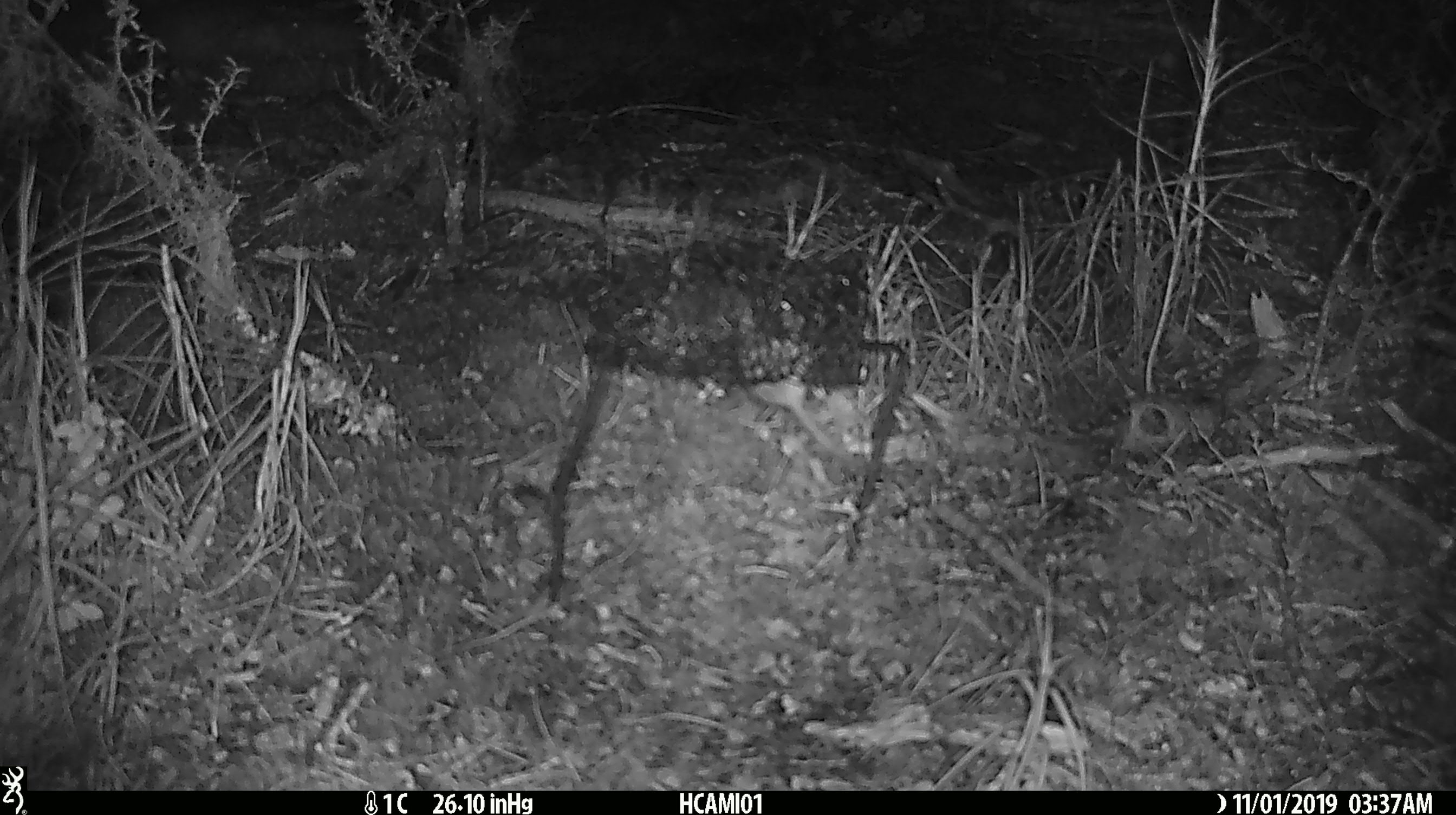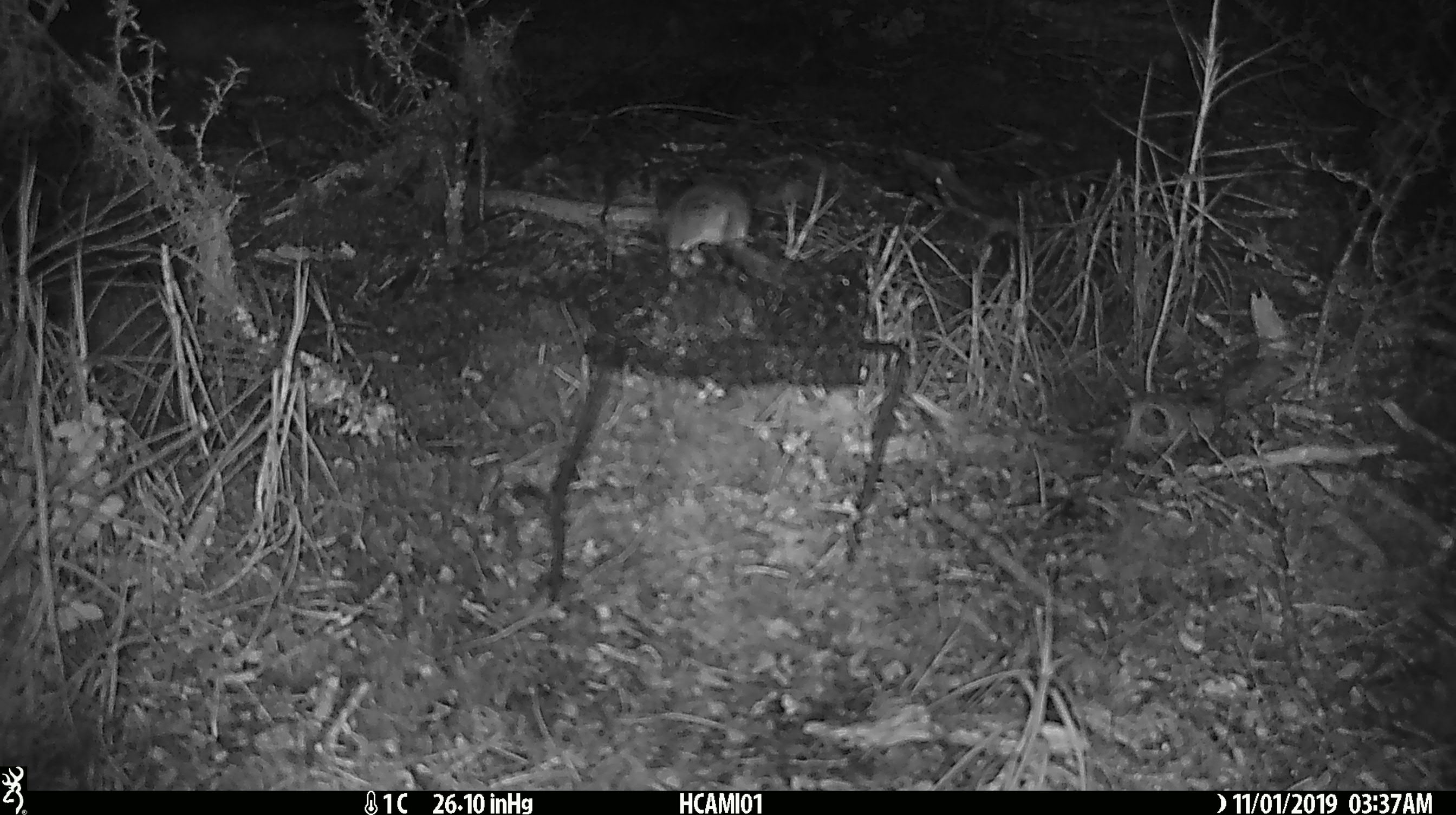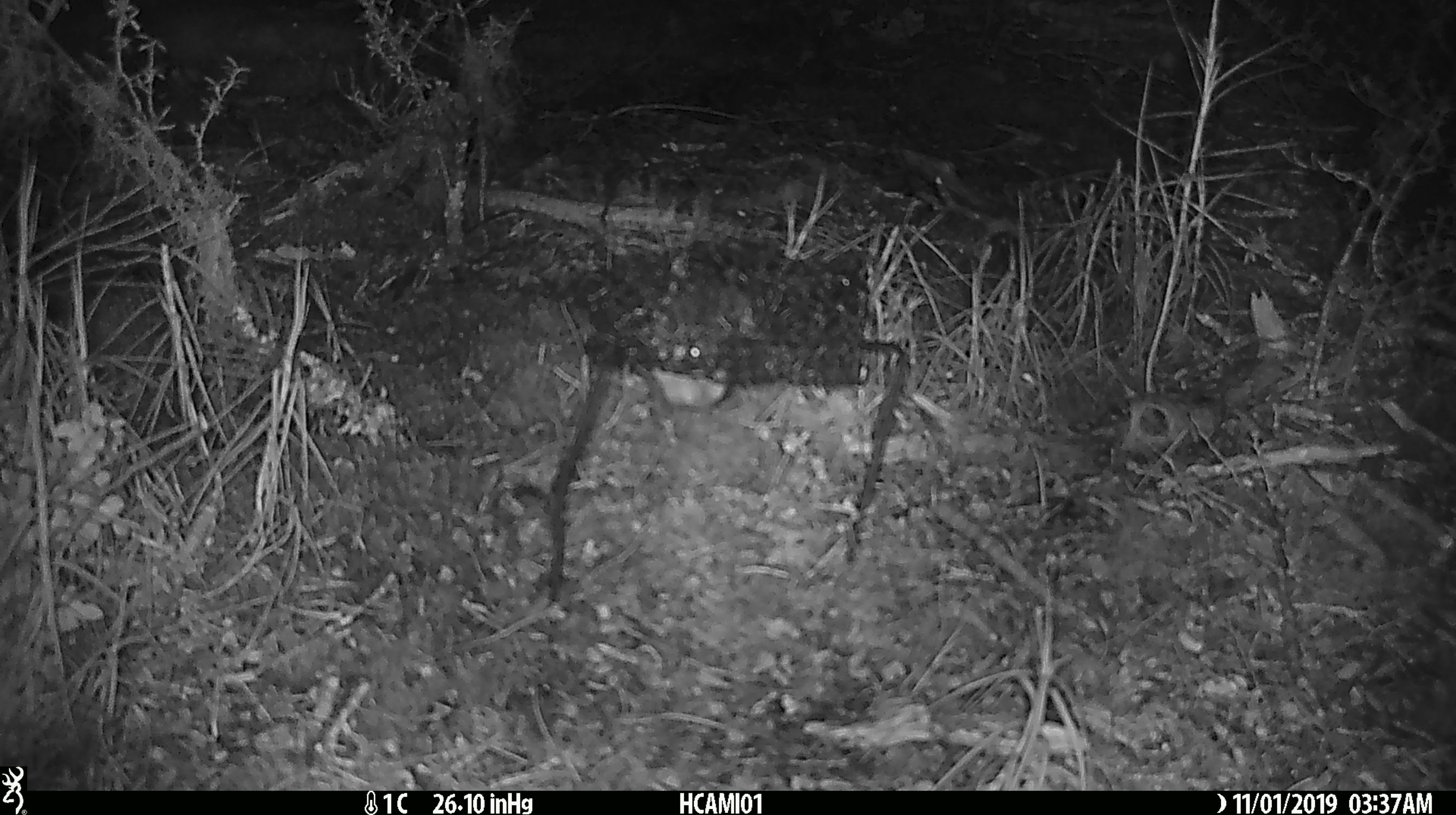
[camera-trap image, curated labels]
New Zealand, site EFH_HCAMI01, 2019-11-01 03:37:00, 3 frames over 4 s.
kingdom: Animalia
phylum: Chordata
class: Mammalia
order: Rodentia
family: Muridae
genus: Mus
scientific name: Mus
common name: mouse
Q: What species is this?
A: Mouse (Mus).